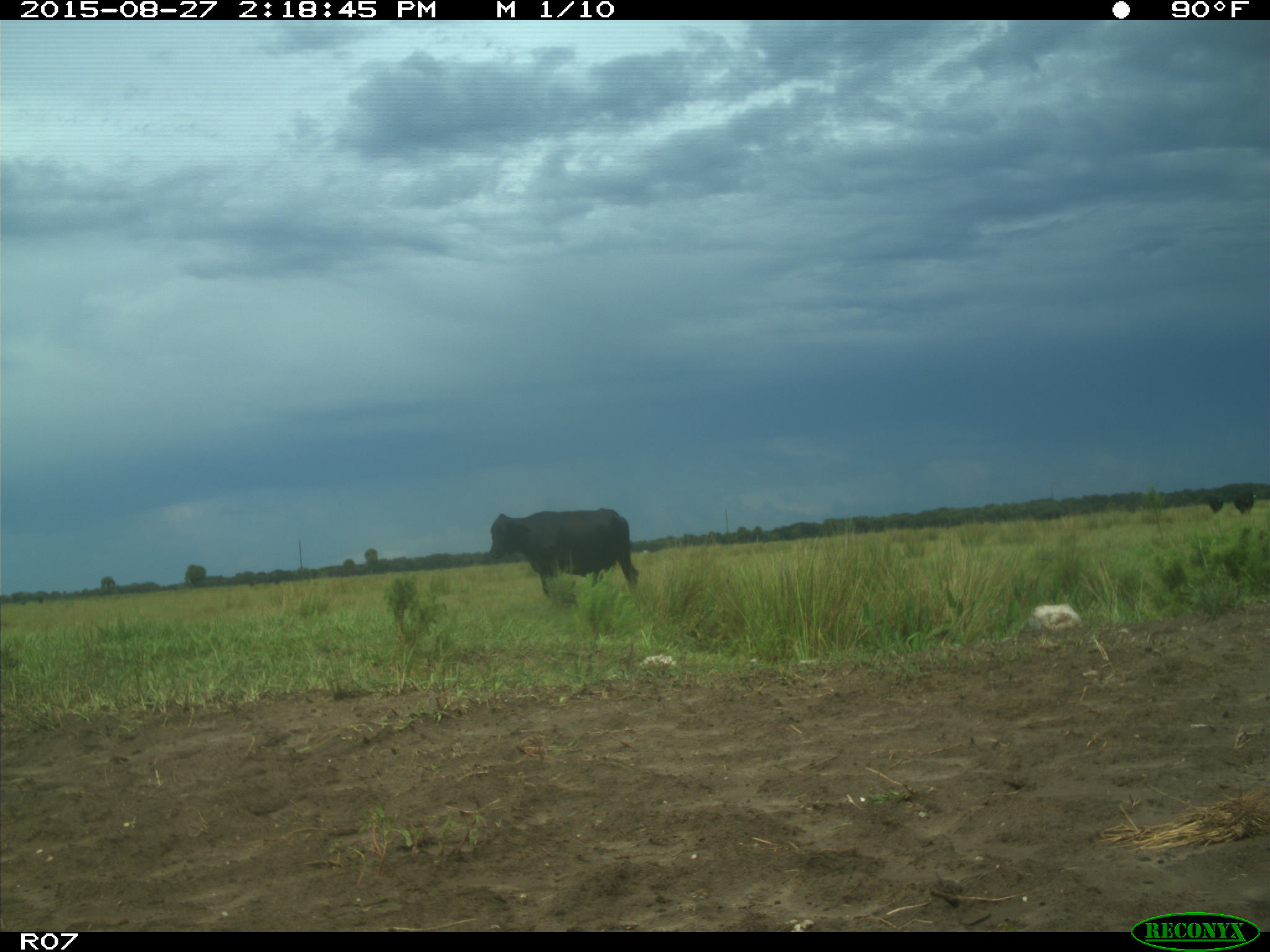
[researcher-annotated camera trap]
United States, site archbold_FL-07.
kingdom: Animalia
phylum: Chordata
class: Mammalia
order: Artiodactyla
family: Bovidae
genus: Bos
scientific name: Bos taurus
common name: domestic cow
Bos taurus (domestic cow).